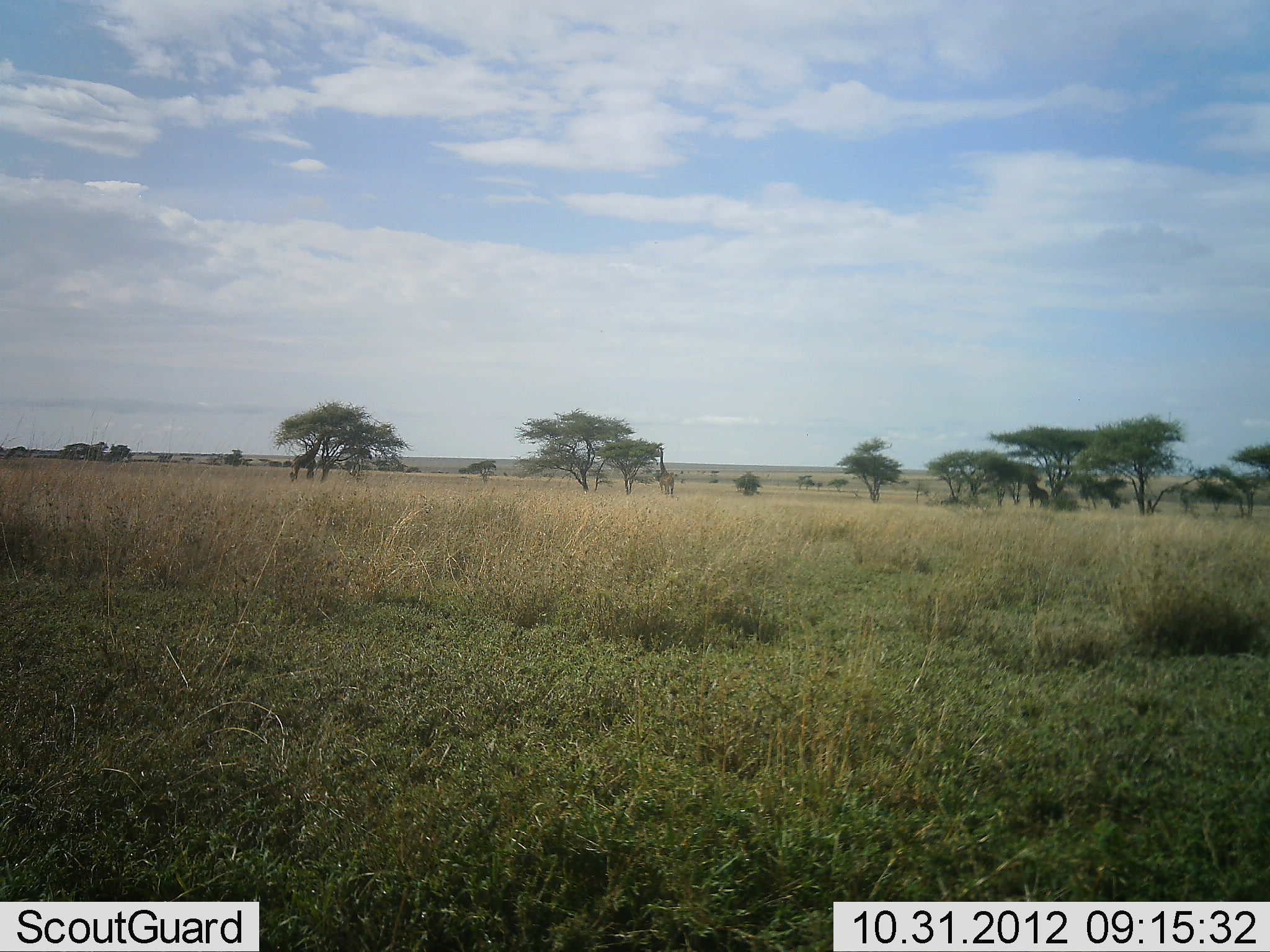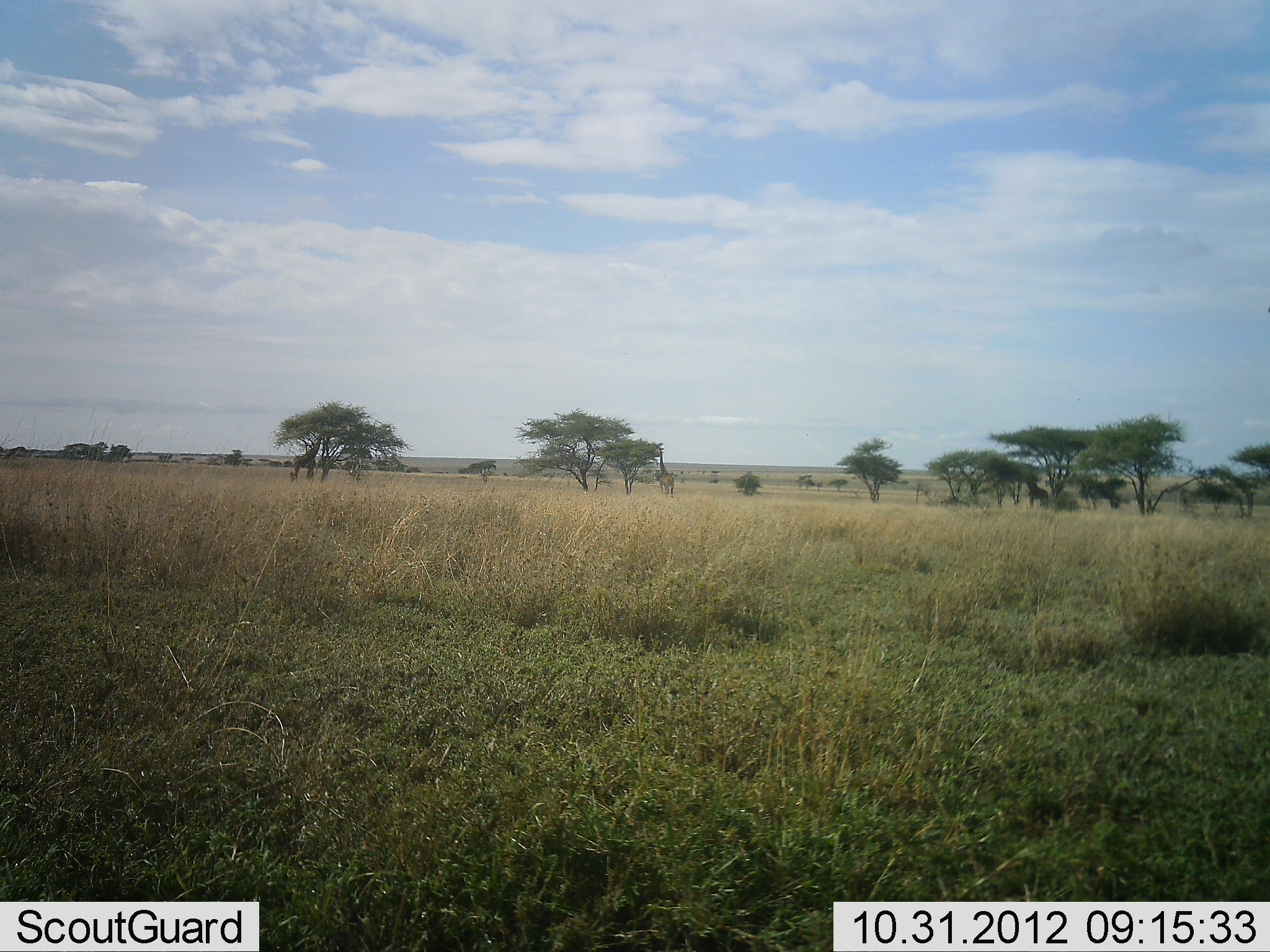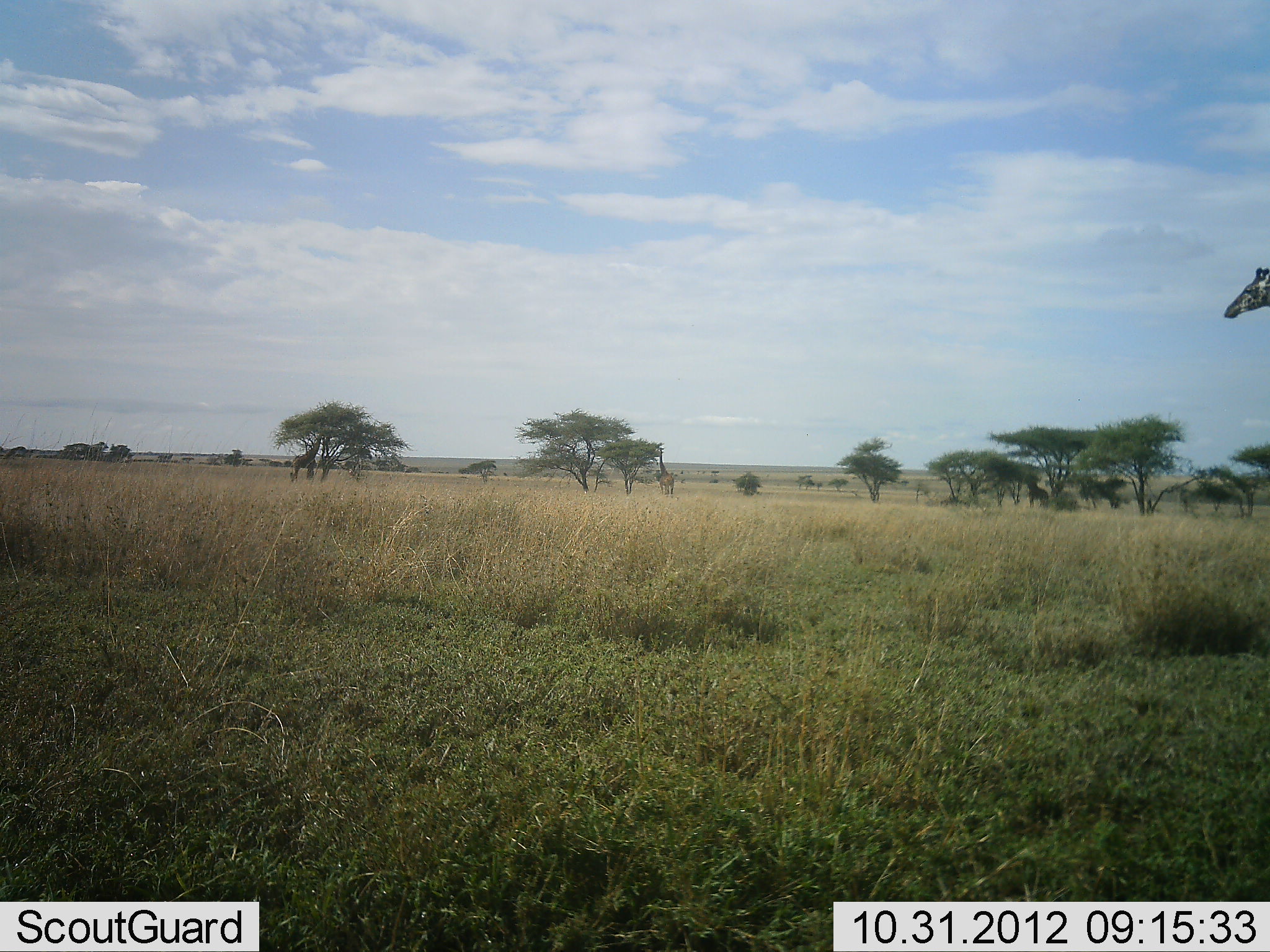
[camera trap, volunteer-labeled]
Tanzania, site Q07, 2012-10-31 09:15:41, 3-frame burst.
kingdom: Animalia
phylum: Chordata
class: Mammalia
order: Artiodactyla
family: Giraffidae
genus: Giraffa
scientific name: Giraffa camelopardalis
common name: giraffe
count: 1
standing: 10%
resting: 0%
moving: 90%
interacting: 0%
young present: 0%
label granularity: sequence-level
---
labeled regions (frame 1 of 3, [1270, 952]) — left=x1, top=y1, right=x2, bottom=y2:
animal: left=657, top=447, right=675, bottom=495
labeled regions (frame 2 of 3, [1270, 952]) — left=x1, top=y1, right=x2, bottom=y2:
animal: left=656, top=447, right=674, bottom=496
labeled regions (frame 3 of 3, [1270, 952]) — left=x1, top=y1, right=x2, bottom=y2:
animal: left=1223, top=266, right=1270, bottom=320; left=657, top=447, right=675, bottom=495